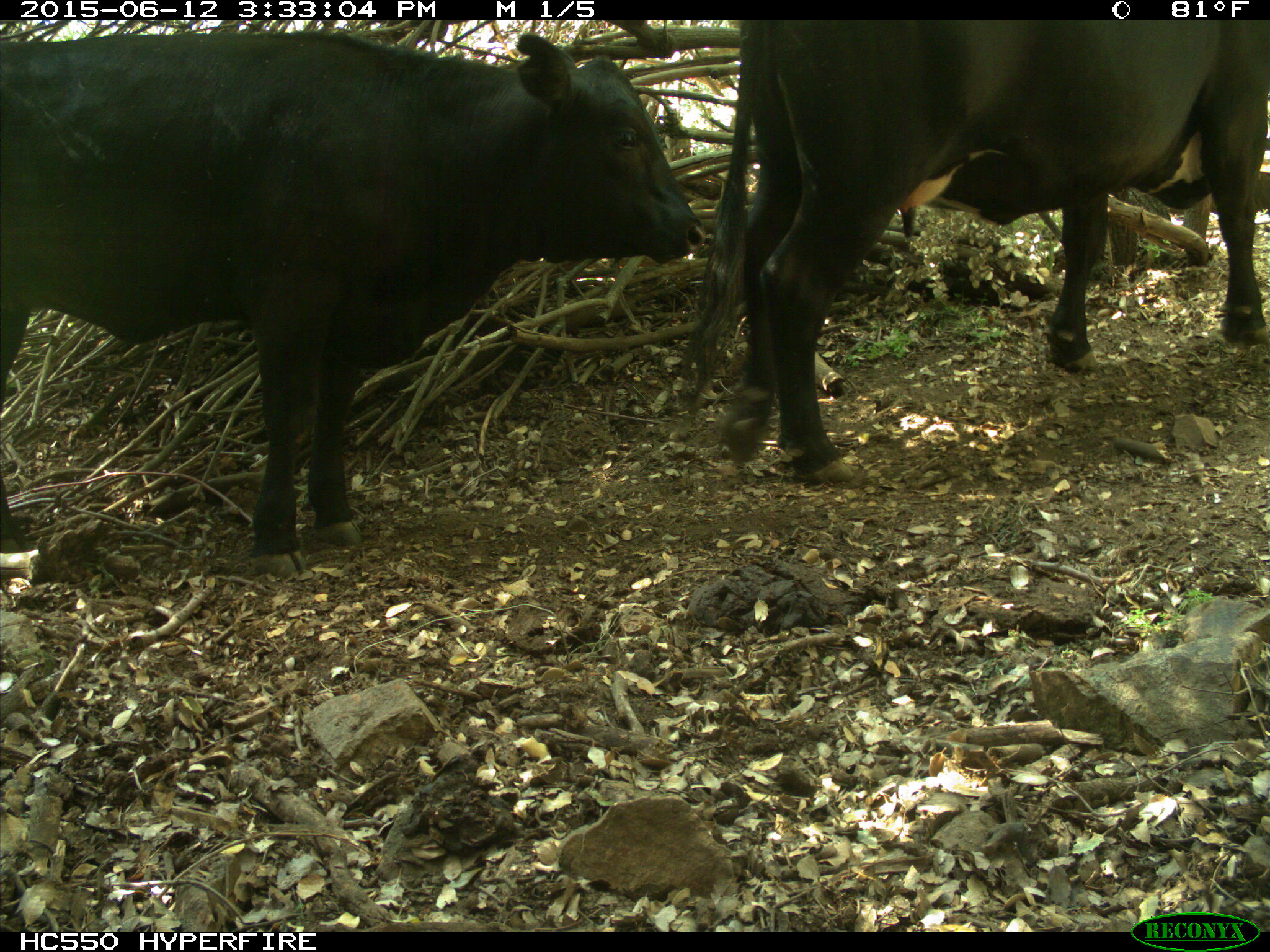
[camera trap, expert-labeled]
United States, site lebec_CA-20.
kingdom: Animalia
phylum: Chordata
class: Mammalia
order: Artiodactyla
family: Bovidae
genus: Bos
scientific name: Bos taurus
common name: domestic cow